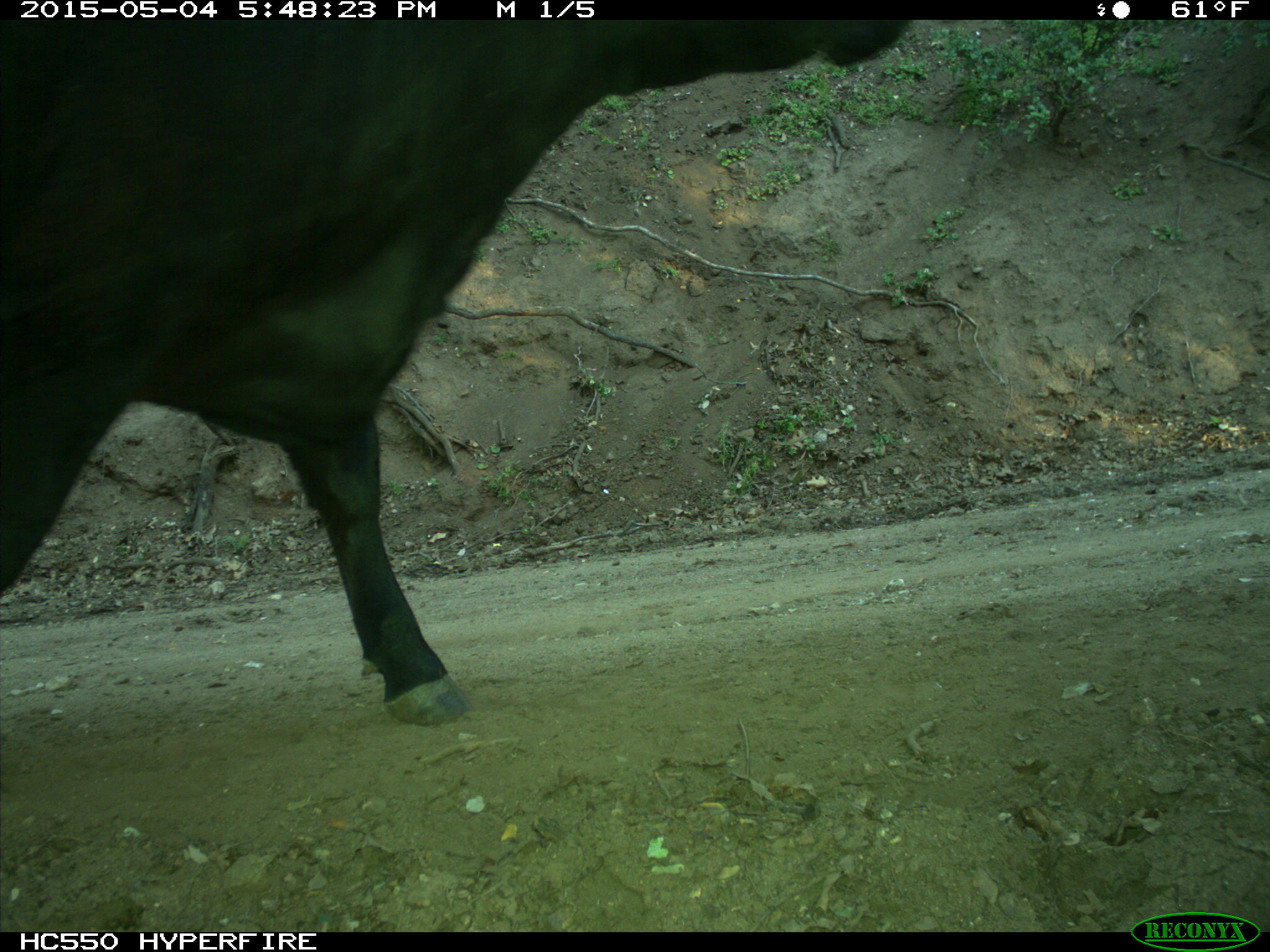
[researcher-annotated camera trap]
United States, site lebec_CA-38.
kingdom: Animalia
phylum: Chordata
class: Mammalia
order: Artiodactyla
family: Bovidae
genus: Bos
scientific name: Bos taurus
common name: domestic cow